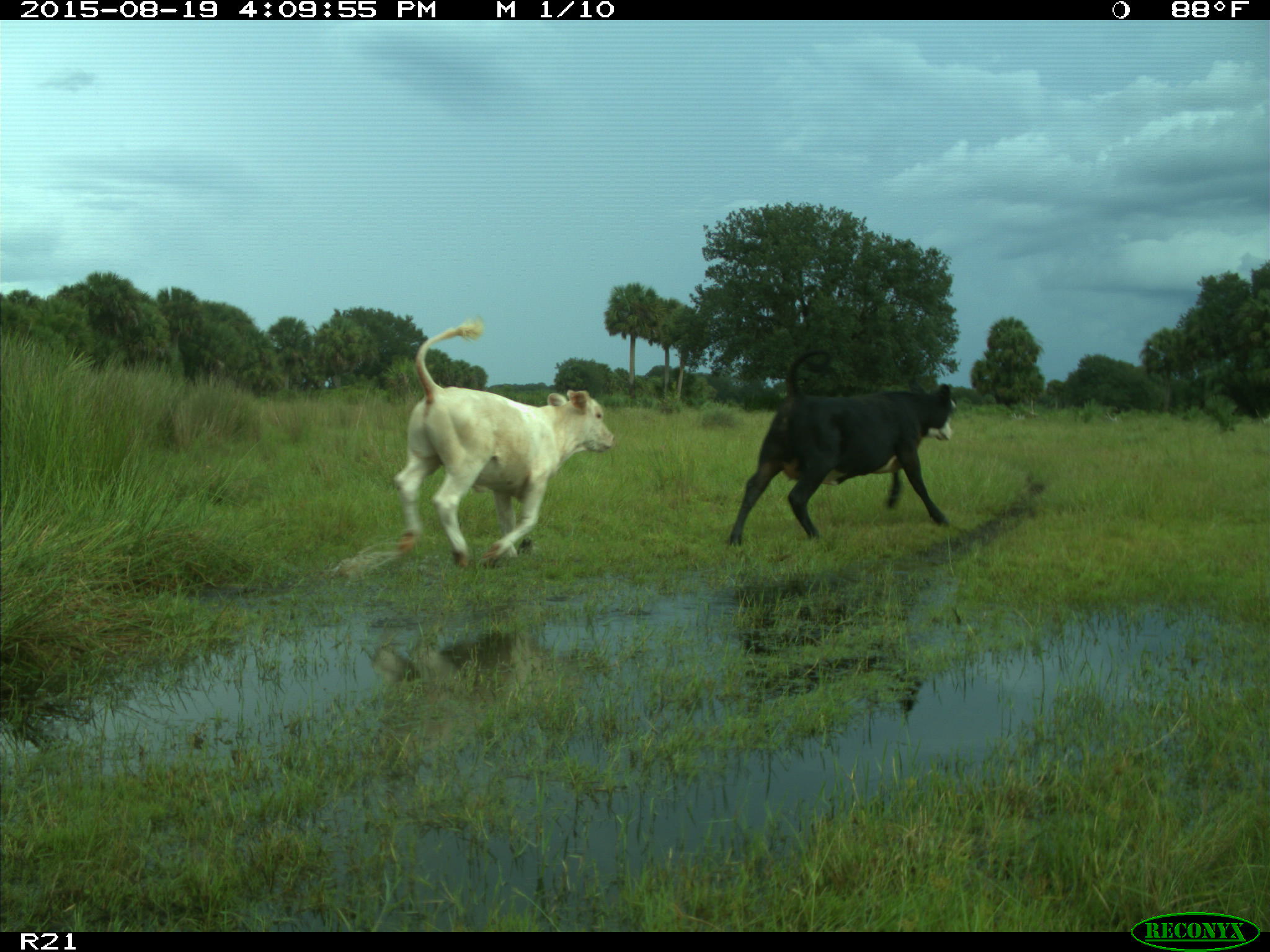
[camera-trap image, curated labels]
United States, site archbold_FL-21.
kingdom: Animalia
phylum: Chordata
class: Mammalia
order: Artiodactyla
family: Bovidae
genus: Bos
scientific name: Bos taurus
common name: domestic cow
Bos taurus (domestic cow).